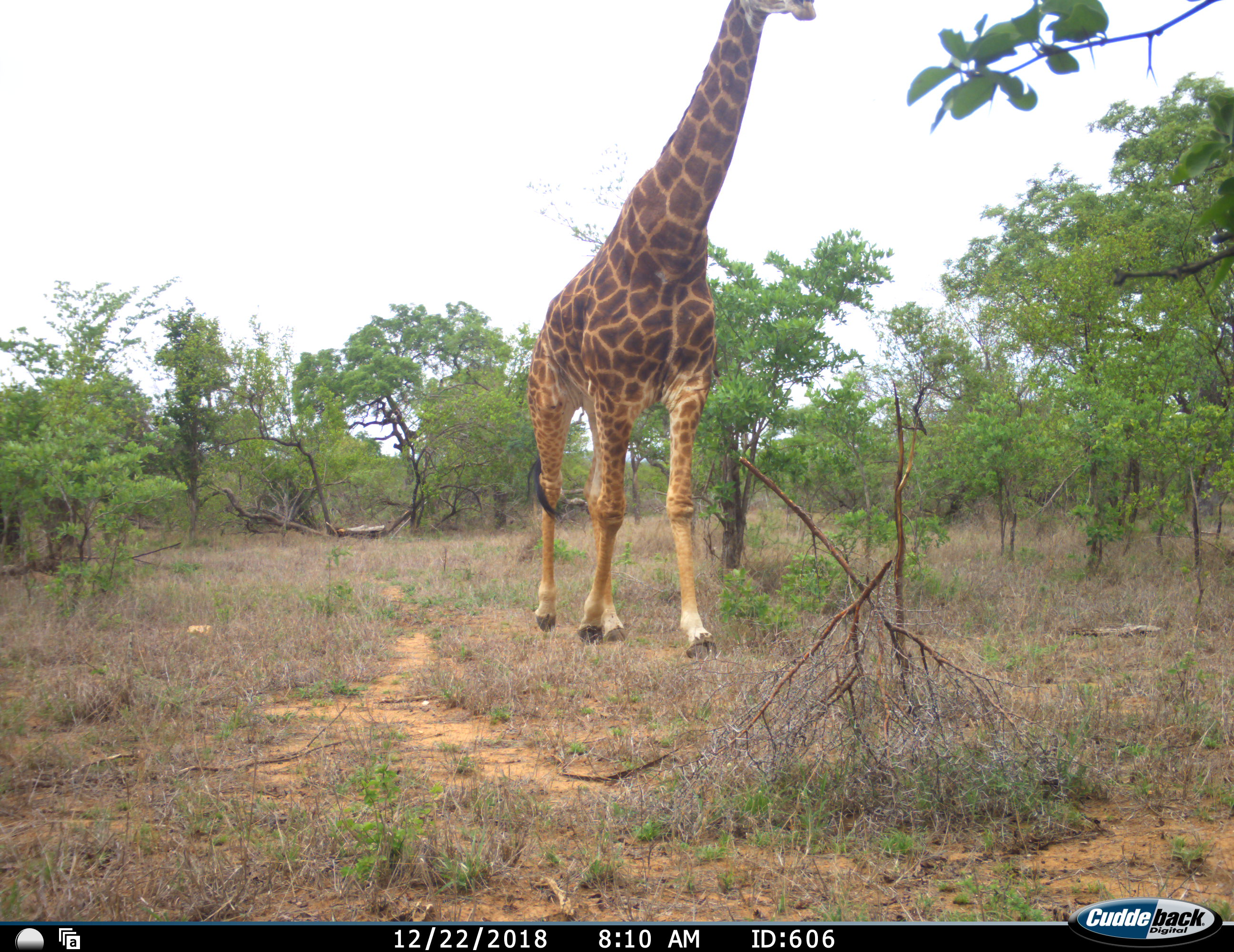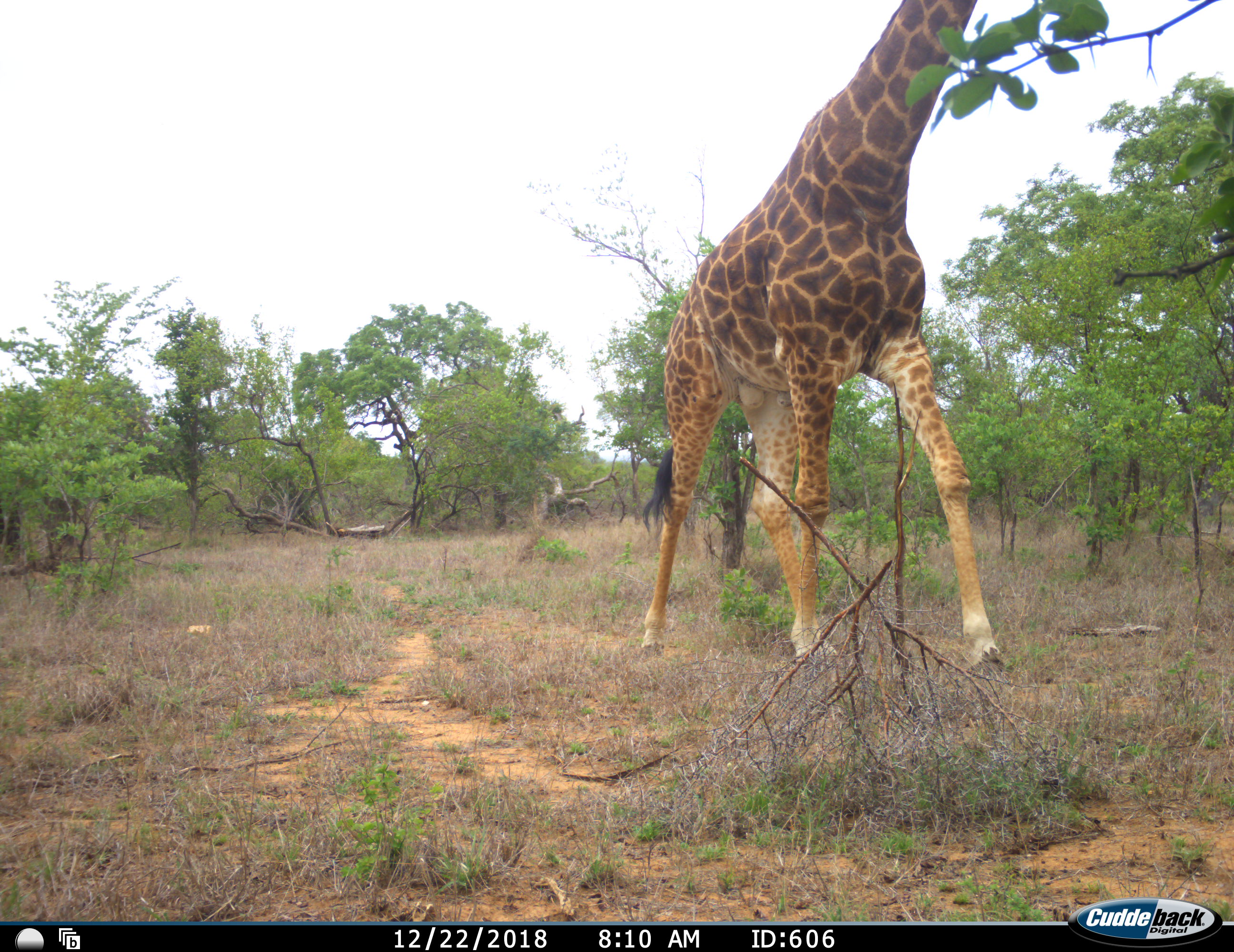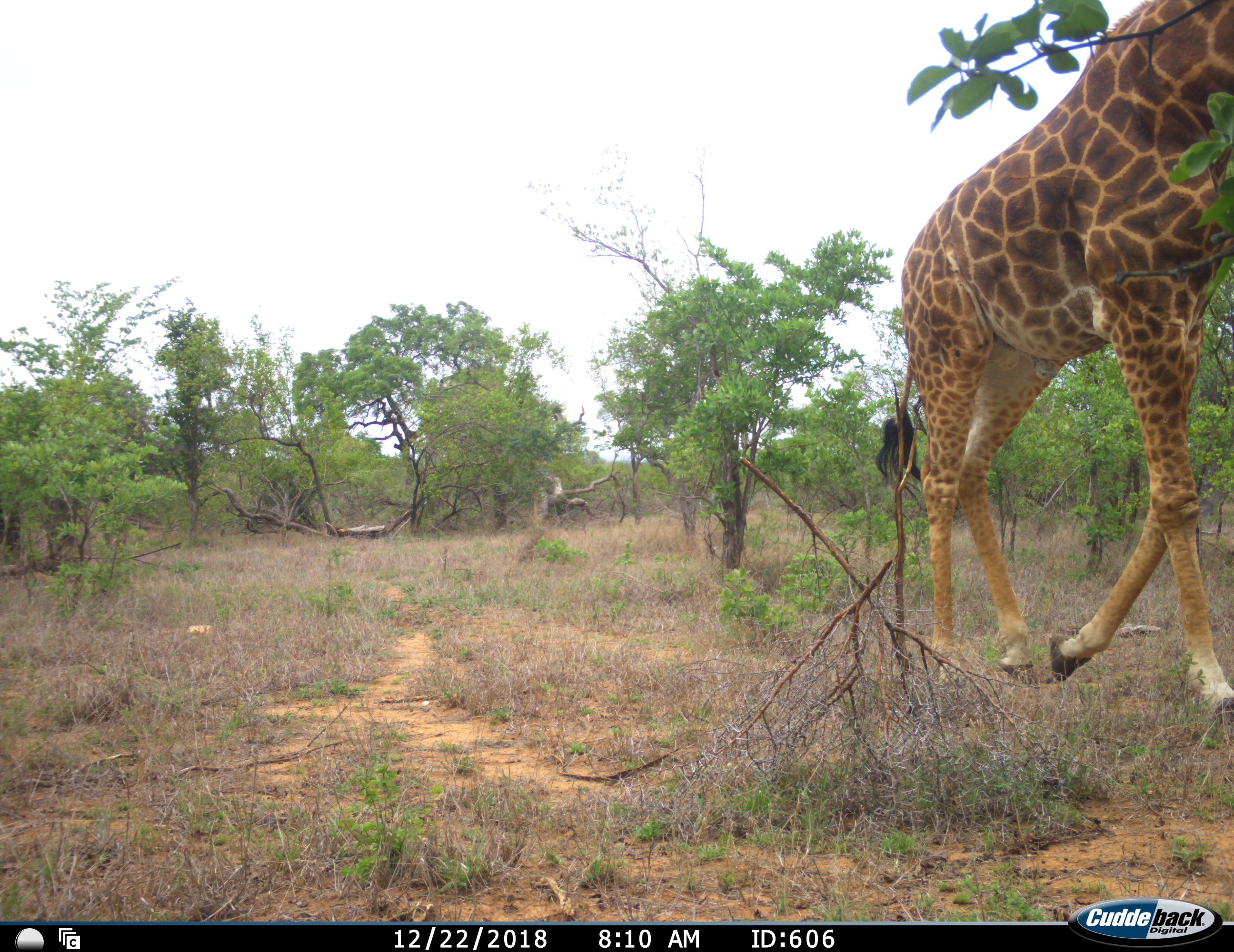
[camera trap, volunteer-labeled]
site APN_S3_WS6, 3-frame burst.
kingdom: Animalia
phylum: Chordata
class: Mammalia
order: Artiodactyla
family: Giraffidae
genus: Giraffa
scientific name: Giraffa camelopardalis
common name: giraffe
Giraffe (Giraffa camelopardalis), count 1. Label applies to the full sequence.